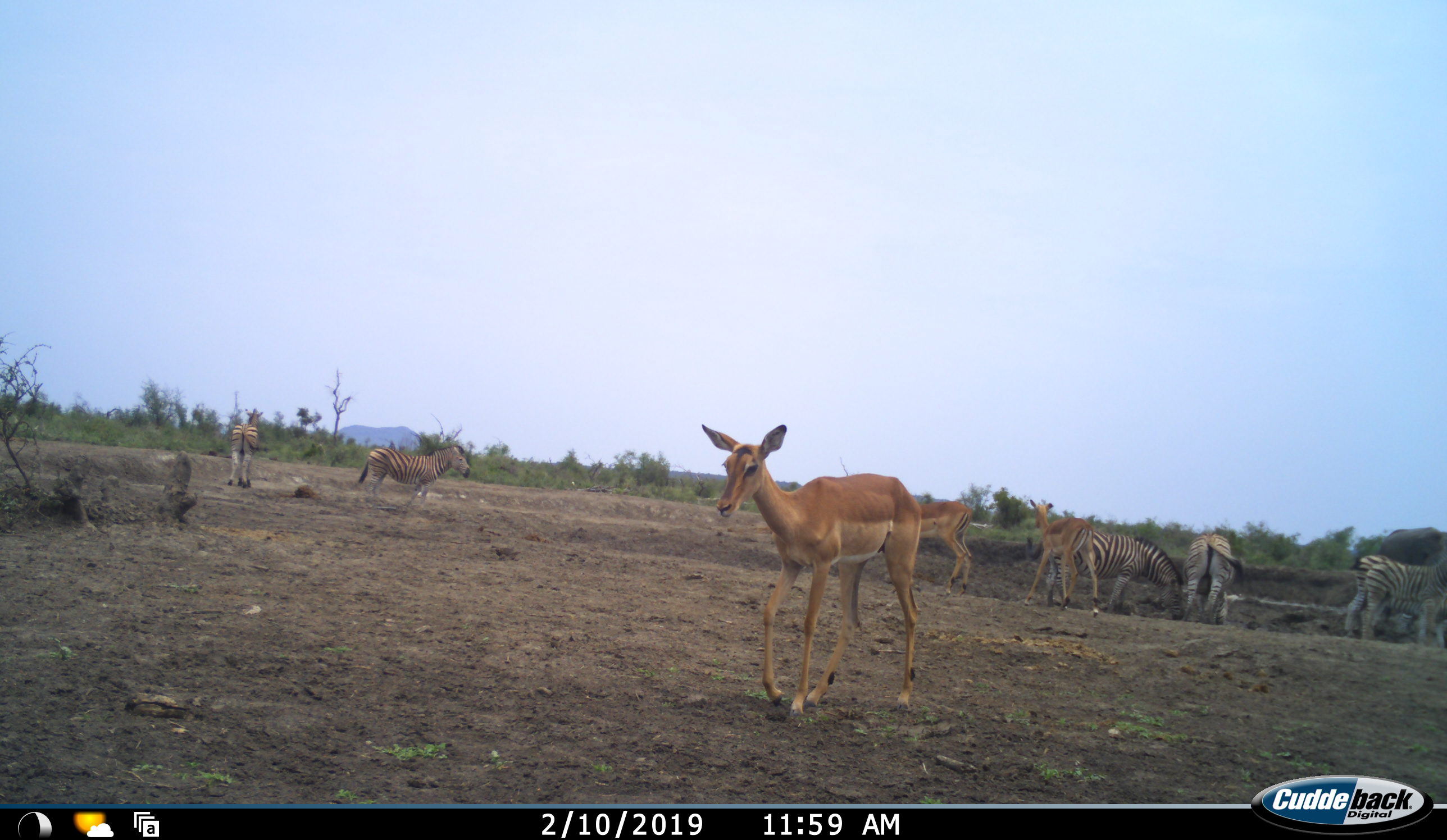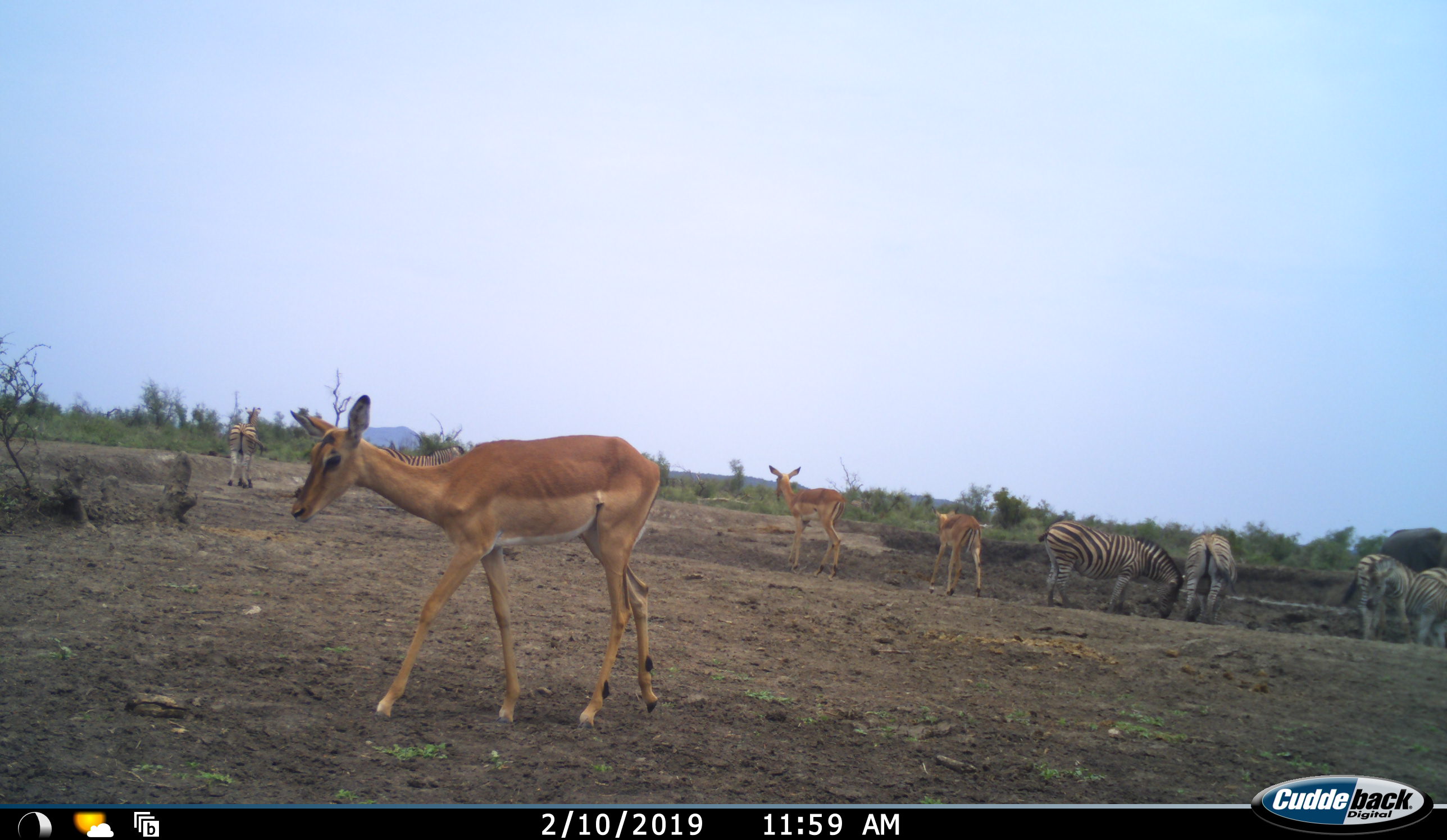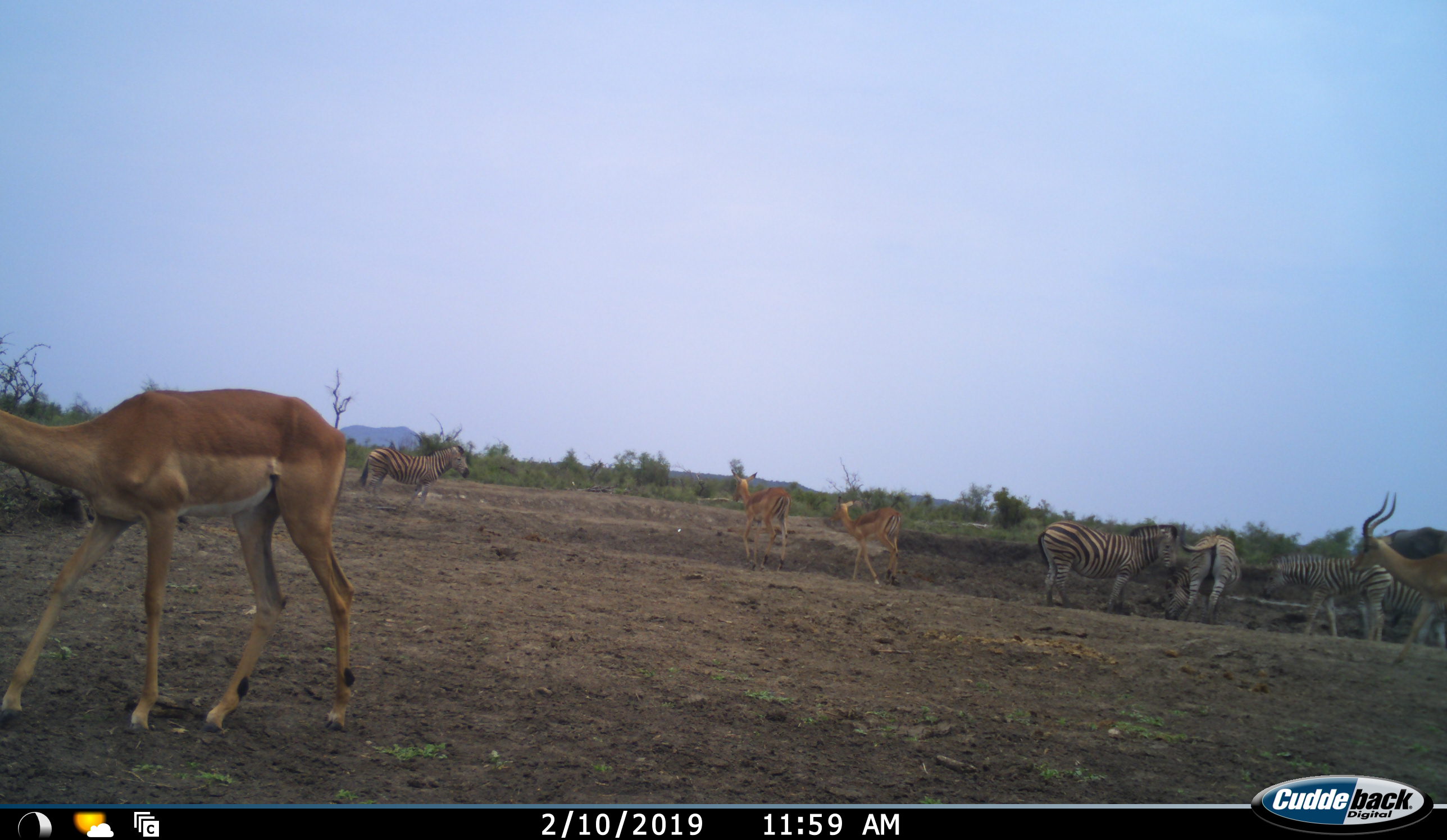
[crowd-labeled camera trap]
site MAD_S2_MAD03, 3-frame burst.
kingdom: Animalia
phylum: Chordata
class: Mammalia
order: Artiodactyla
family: Bovidae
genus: Aepyceros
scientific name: Aepyceros melampus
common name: impala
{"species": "impala (Aepyceros melampus)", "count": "3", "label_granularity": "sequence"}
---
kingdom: Animalia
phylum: Chordata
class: Mammalia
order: Perissodactyla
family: Equidae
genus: Equus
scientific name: Equus quagga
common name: plains zebra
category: zebraplains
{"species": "zebraplains (plains zebra) (Equus quagga)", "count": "5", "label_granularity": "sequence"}